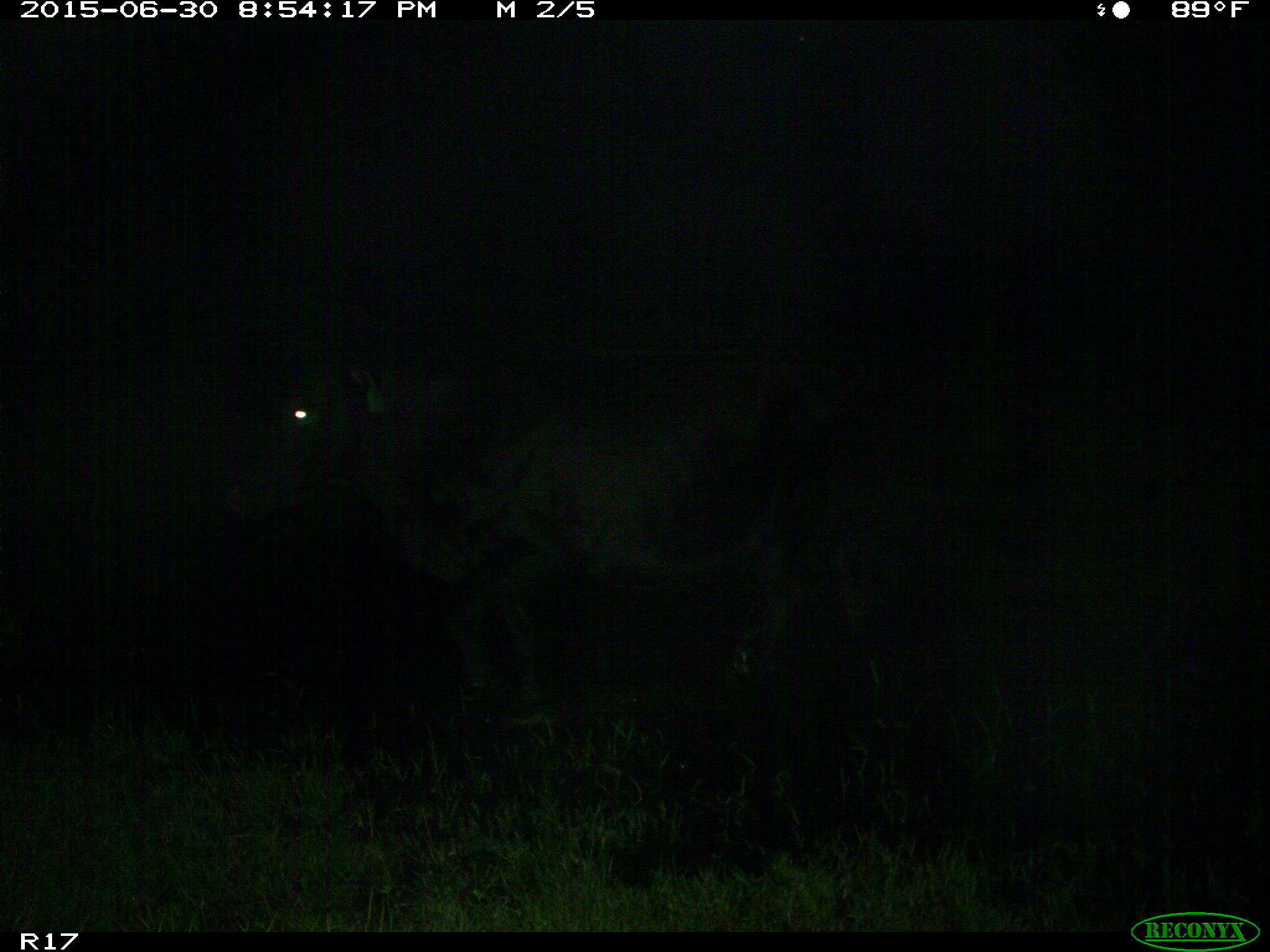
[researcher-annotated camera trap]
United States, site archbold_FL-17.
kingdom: Animalia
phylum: Chordata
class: Mammalia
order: Artiodactyla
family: Bovidae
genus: Bos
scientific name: Bos taurus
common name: domestic cow